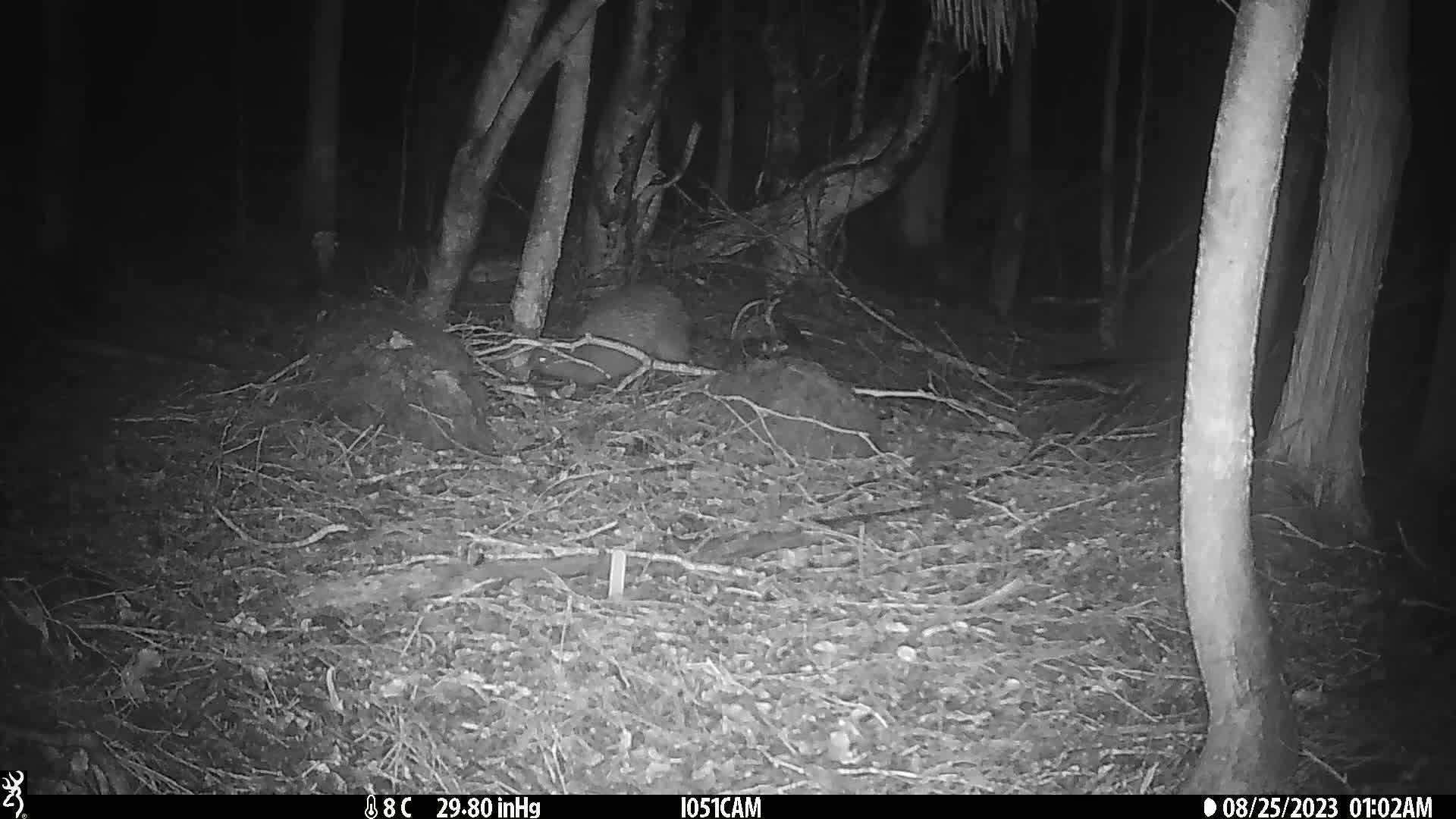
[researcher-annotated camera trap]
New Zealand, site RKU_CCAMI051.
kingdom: Animalia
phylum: Chordata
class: Aves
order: Apterygiformes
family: Apterygidae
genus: Apteryx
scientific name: Apteryx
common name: kiwi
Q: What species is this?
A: Kiwi (Apteryx).